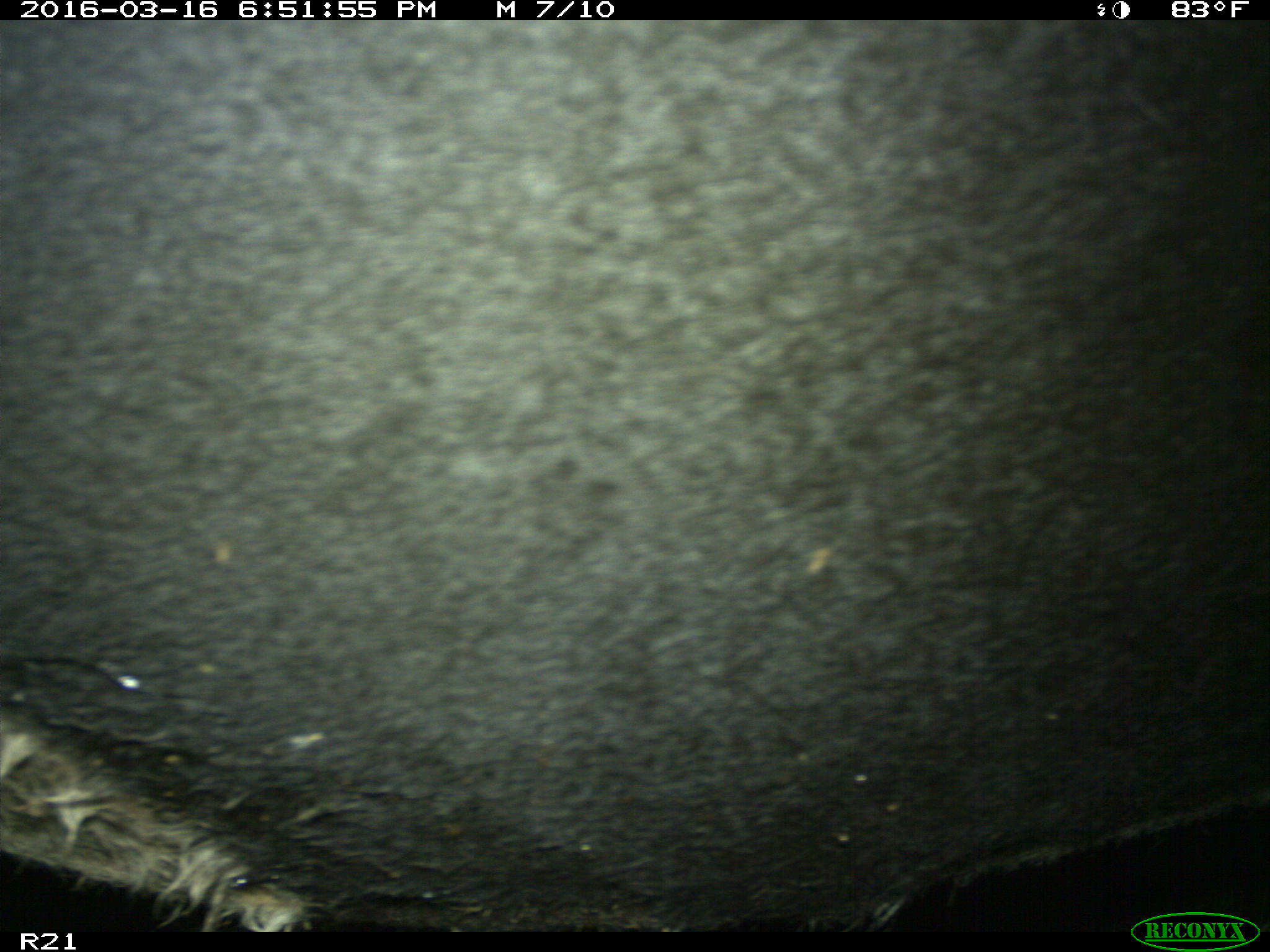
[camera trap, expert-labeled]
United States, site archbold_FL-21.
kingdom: Animalia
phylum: Chordata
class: Mammalia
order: Artiodactyla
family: Bovidae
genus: Bos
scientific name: Bos taurus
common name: domestic cow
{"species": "Bos taurus (domestic cow)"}